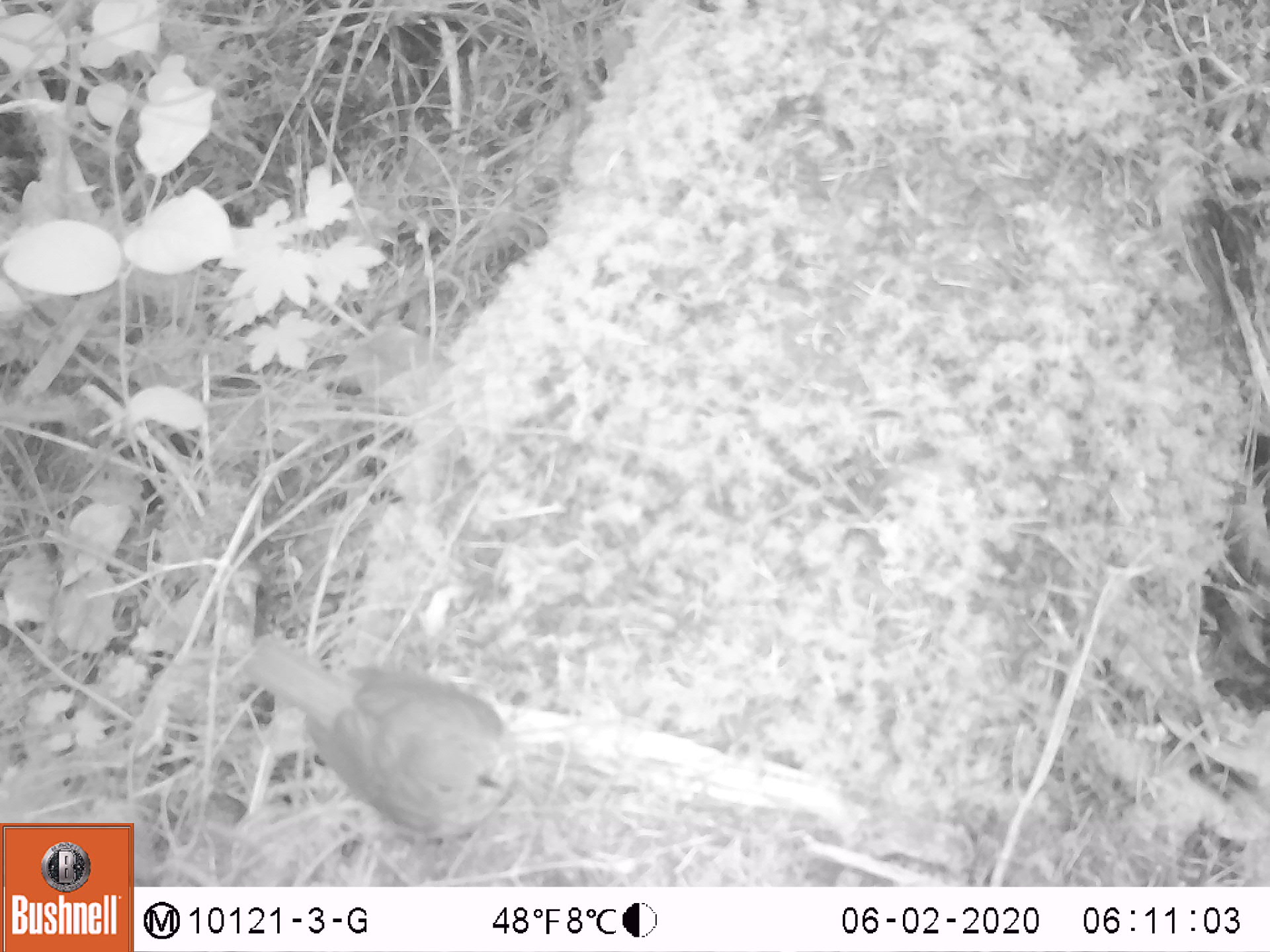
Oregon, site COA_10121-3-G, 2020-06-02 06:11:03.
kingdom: Animalia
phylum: Chordata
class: Aves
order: Passeriformes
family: Turdidae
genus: Catharus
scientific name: Catharus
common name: brown thrushes and nightingale-thrushes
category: catharus species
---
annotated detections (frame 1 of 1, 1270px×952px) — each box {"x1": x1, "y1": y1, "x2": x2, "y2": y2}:
catharus species: {"x1": 230, "y1": 629, "x2": 536, "y2": 859}